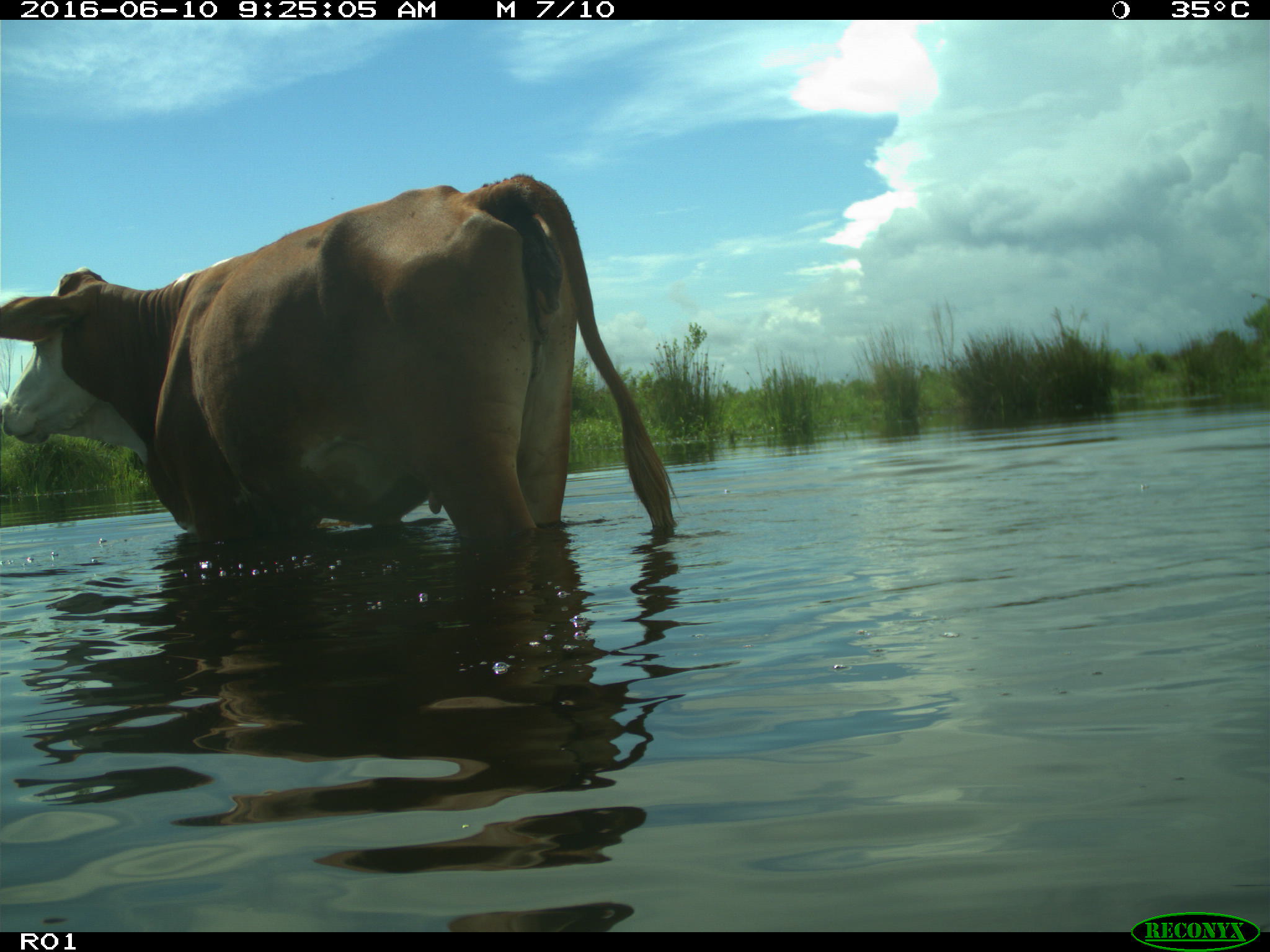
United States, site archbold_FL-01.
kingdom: Animalia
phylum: Chordata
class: Mammalia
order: Artiodactyla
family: Bovidae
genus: Bos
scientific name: Bos taurus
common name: domestic cow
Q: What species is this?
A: Bos taurus (domestic cow).